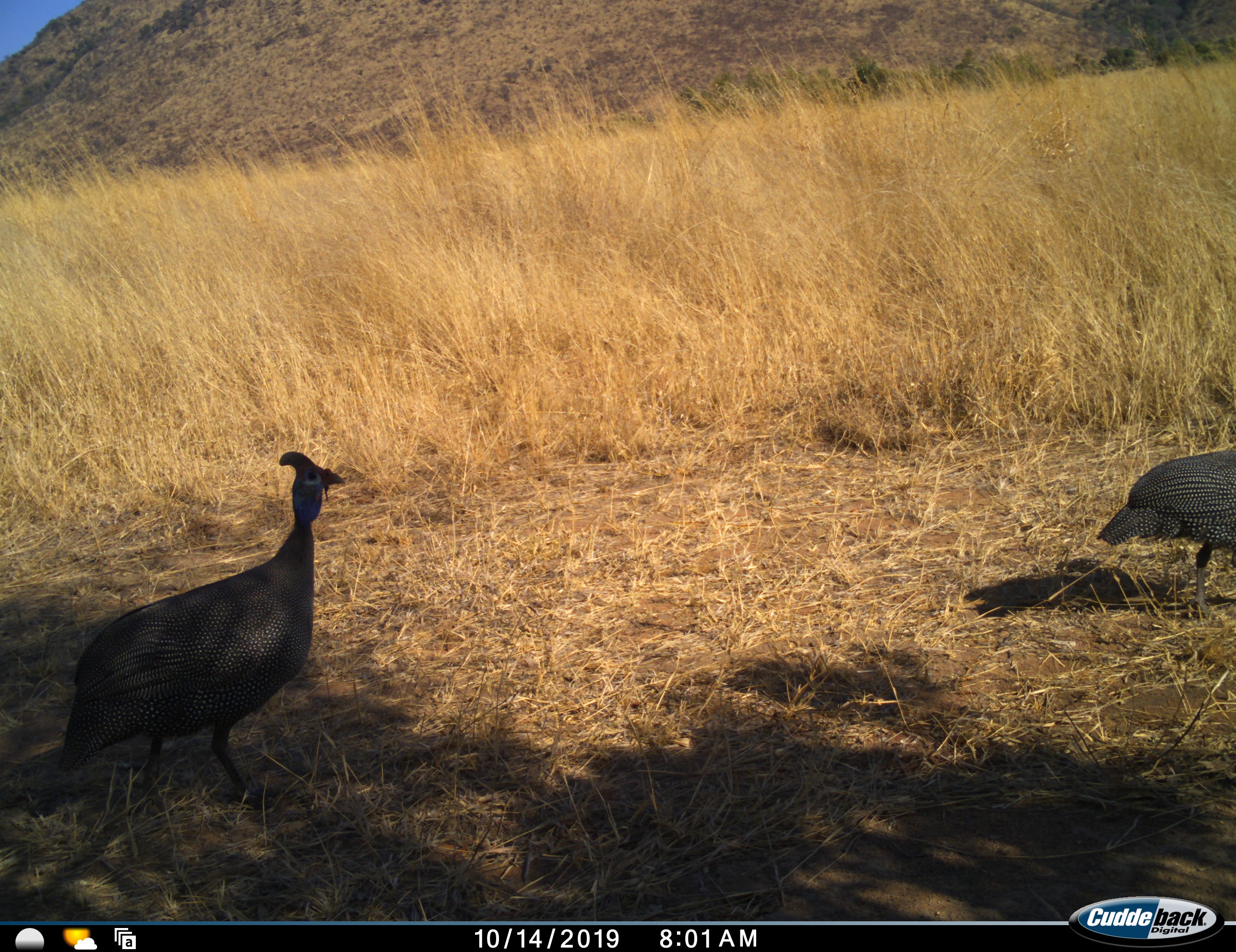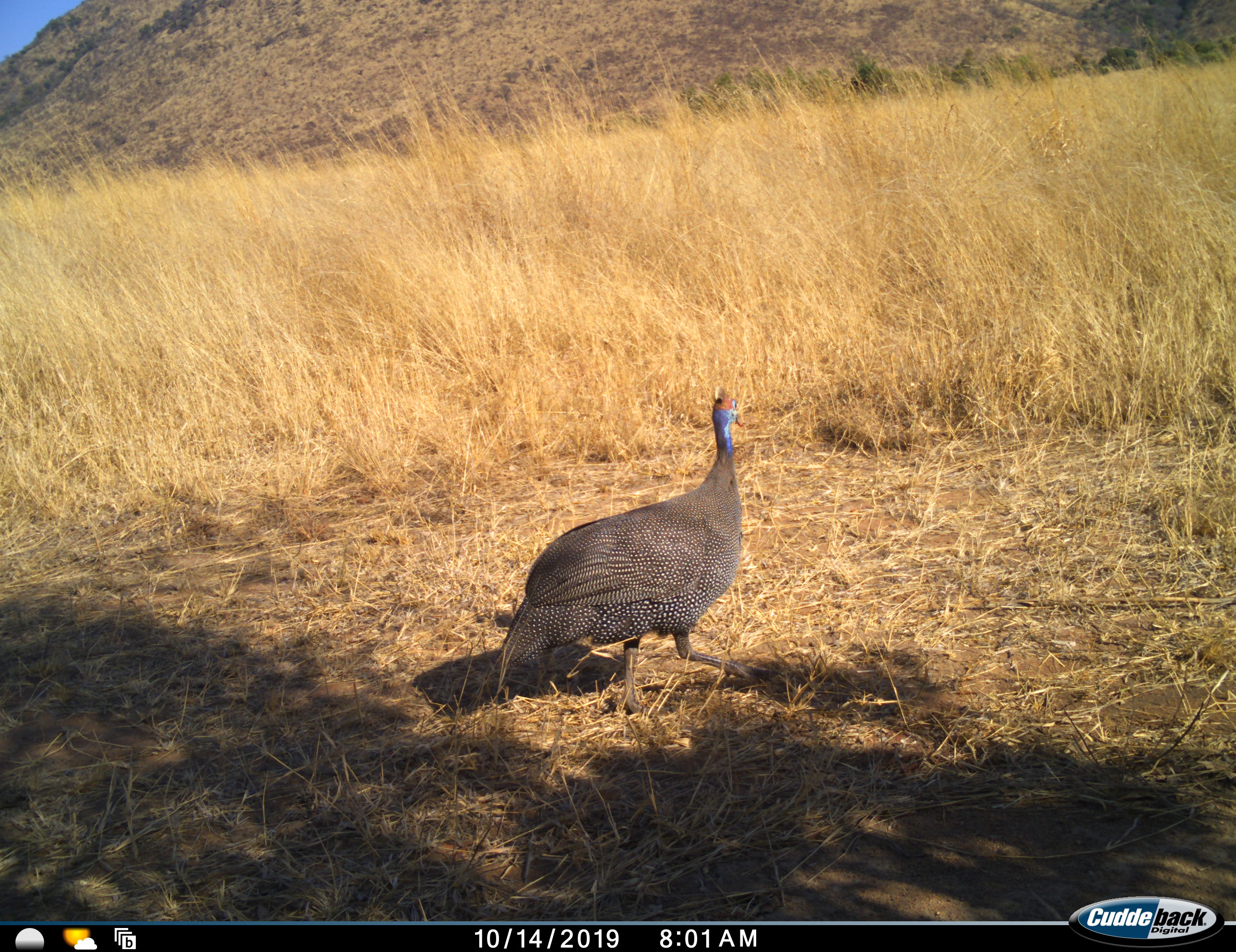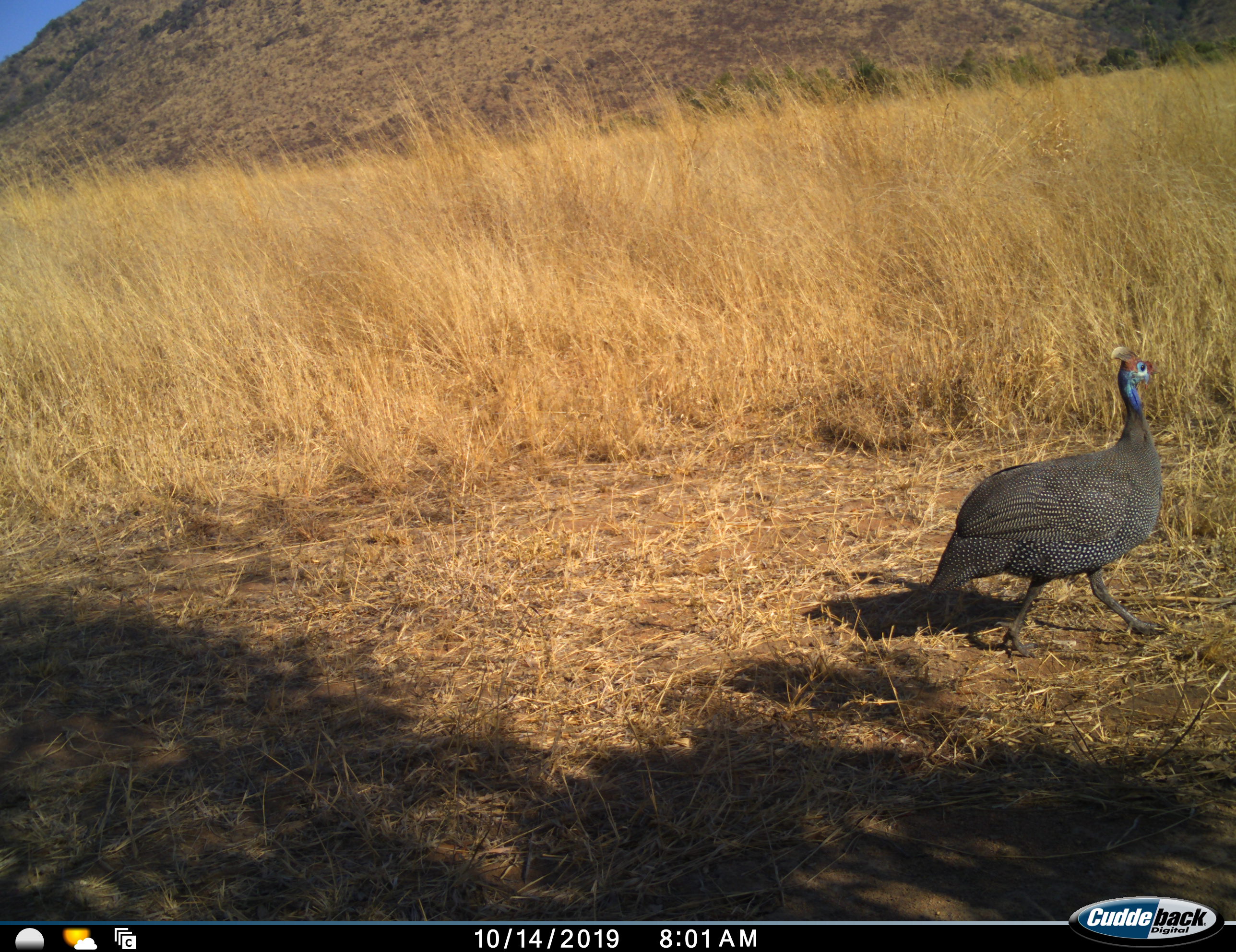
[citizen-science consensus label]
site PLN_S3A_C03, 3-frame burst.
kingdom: Animalia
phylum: Chordata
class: Aves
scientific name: Aves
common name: bird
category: birdother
Birdother (bird) (Aves), count 2. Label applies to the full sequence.